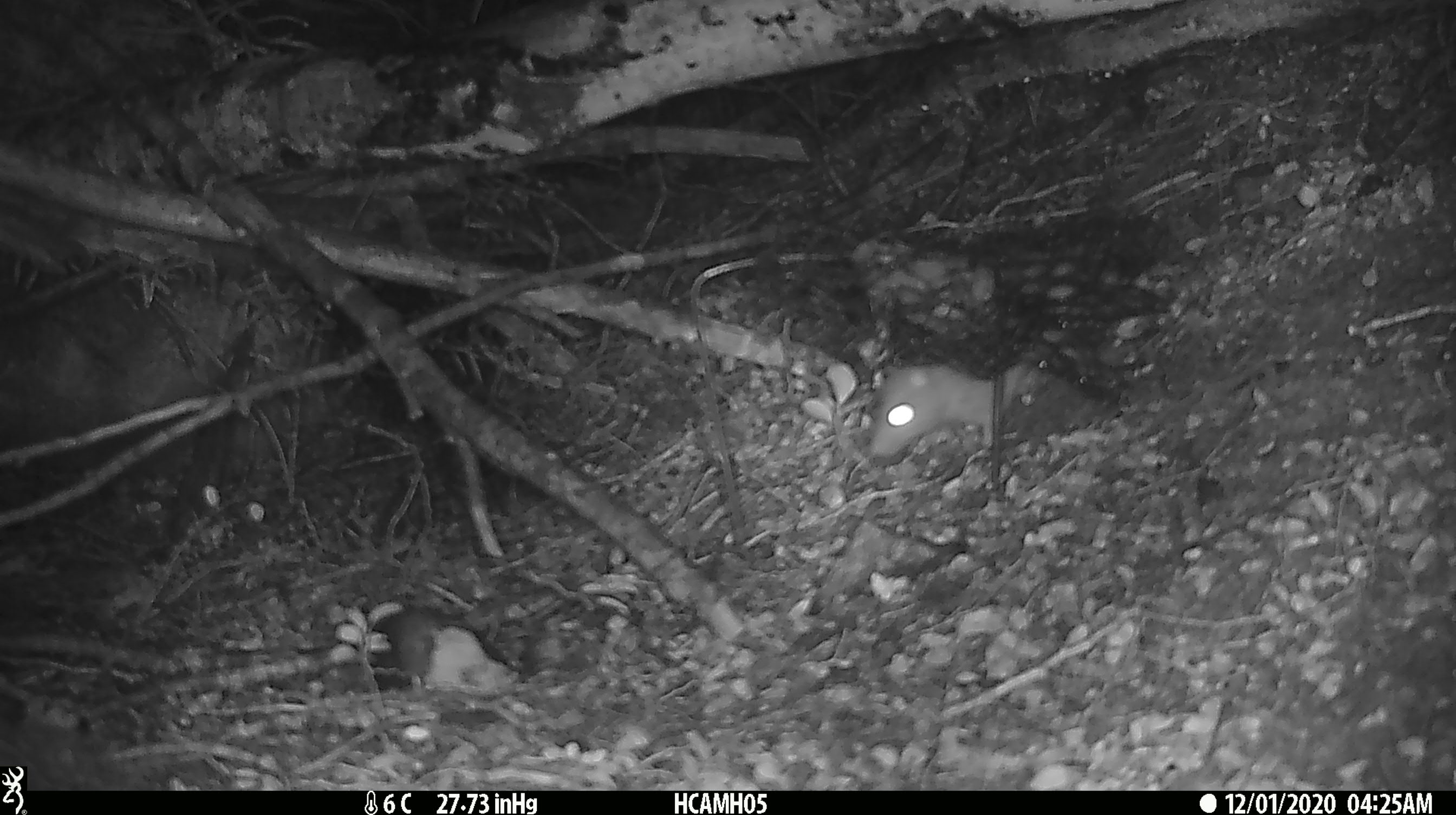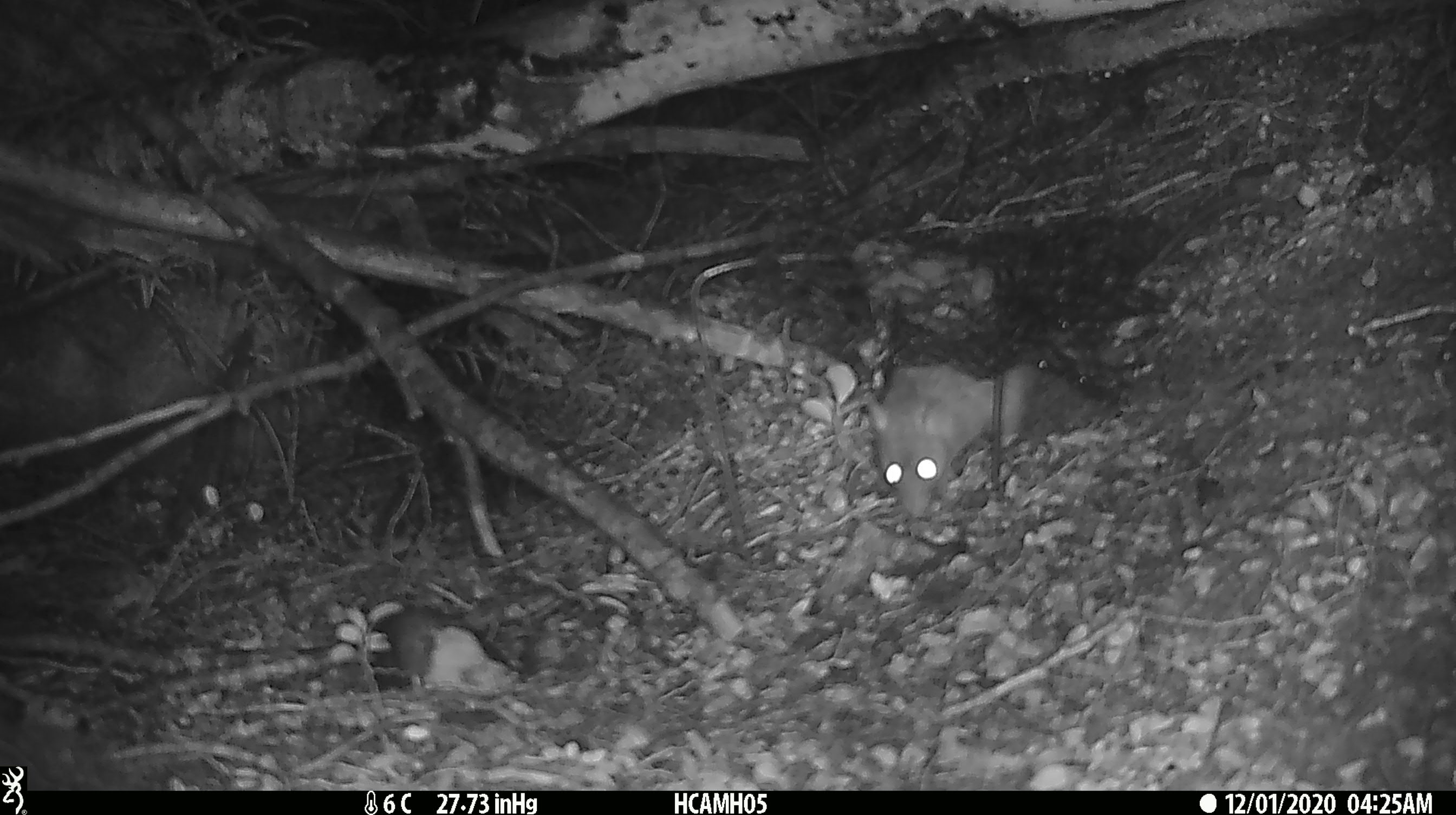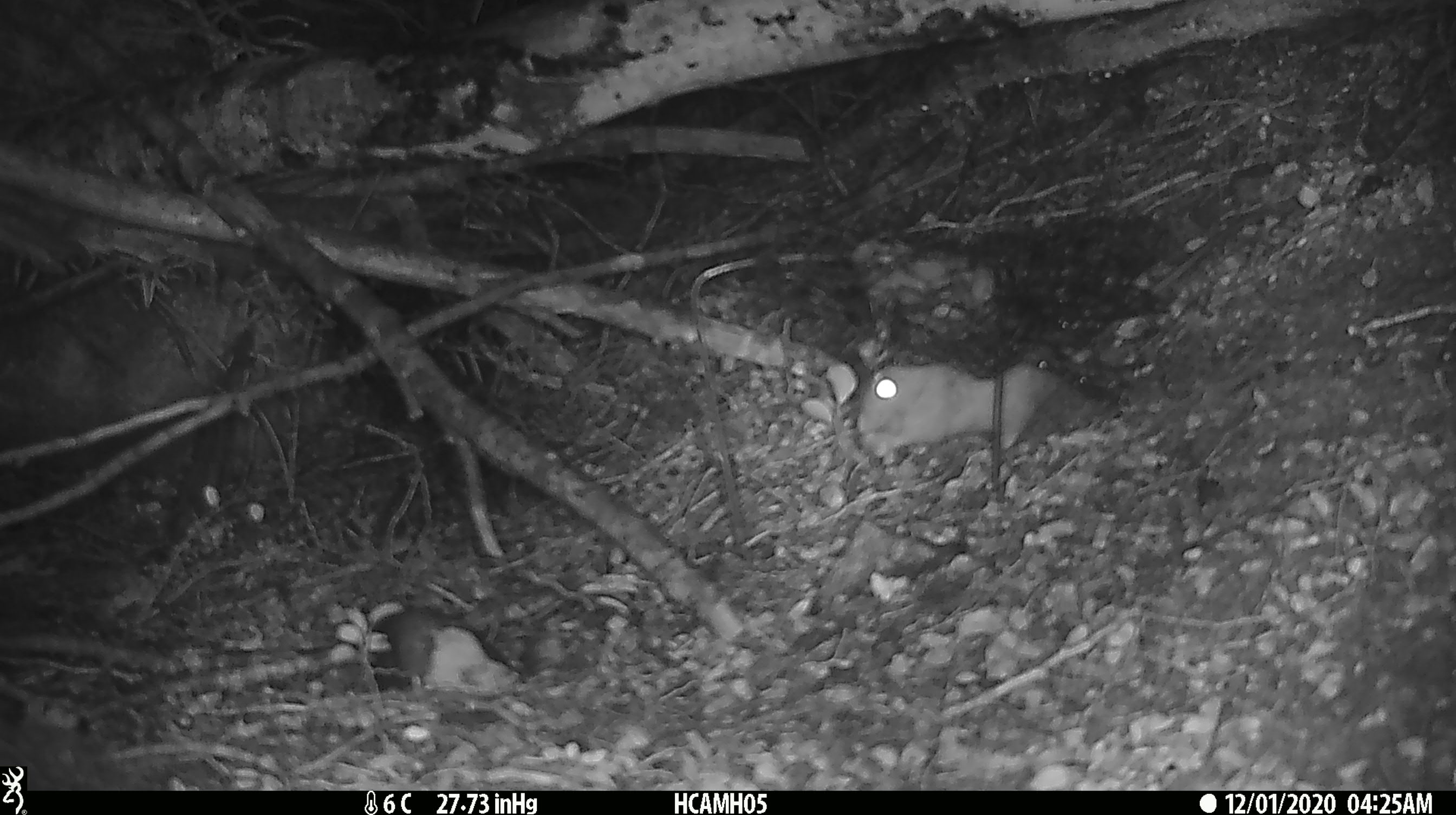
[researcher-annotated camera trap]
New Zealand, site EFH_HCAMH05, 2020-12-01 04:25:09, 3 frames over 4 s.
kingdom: Animalia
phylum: Chordata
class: Mammalia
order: Rodentia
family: Muridae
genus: Rattus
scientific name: Rattus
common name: rat